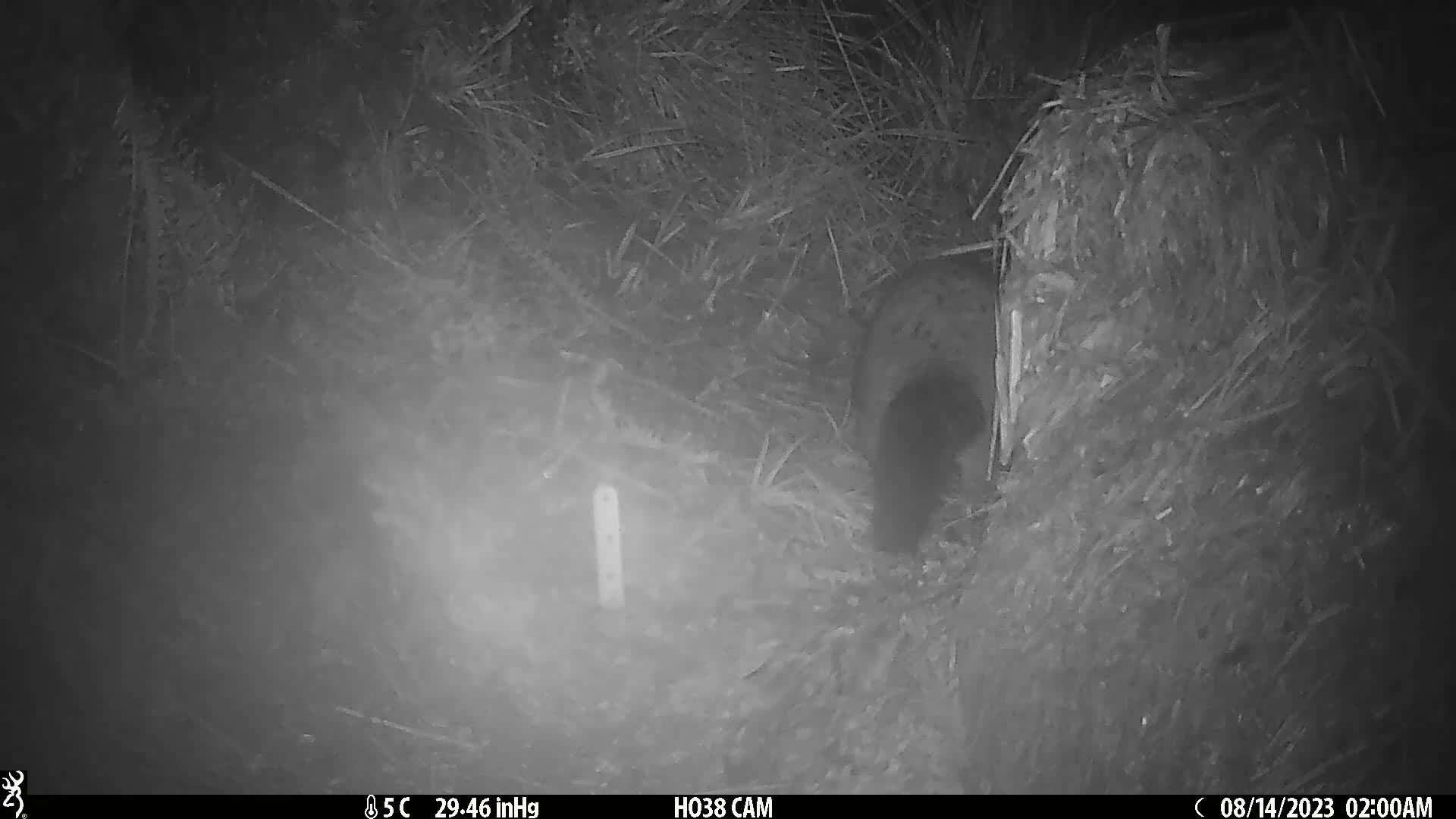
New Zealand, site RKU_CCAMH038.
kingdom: Animalia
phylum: Chordata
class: Mammalia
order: Diprotodontia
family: Phalangeridae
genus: Trichosurus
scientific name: Trichosurus vulpecula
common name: common brushtail possum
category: possum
Possum (common brushtail possum) (Trichosurus vulpecula).